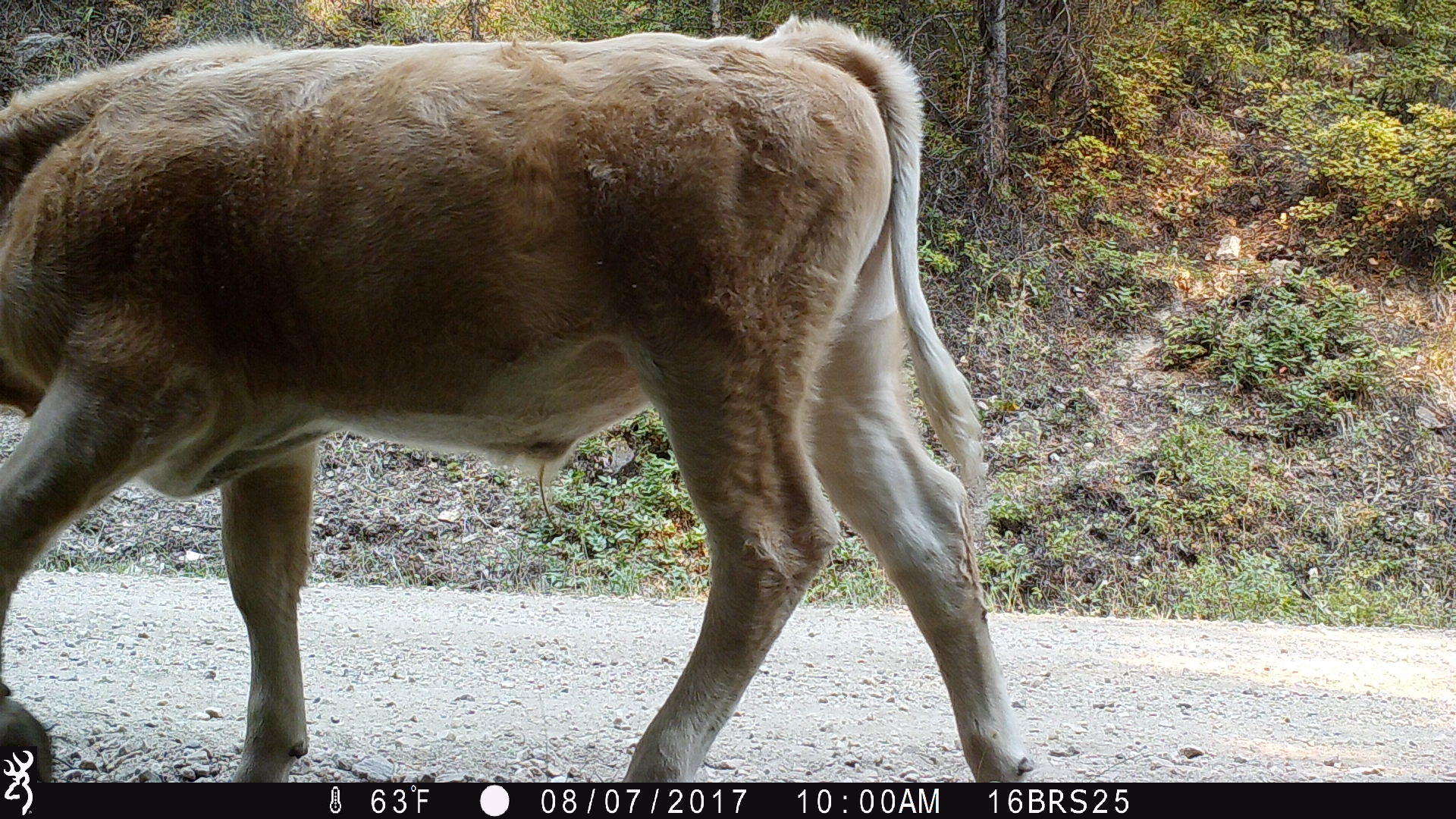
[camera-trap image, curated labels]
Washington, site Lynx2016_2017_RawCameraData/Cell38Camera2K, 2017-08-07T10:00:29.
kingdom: Animalia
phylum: Chordata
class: Mammalia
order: Artiodactyla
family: Bovidae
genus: Bos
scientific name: Bos taurus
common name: domestic cattle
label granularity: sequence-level